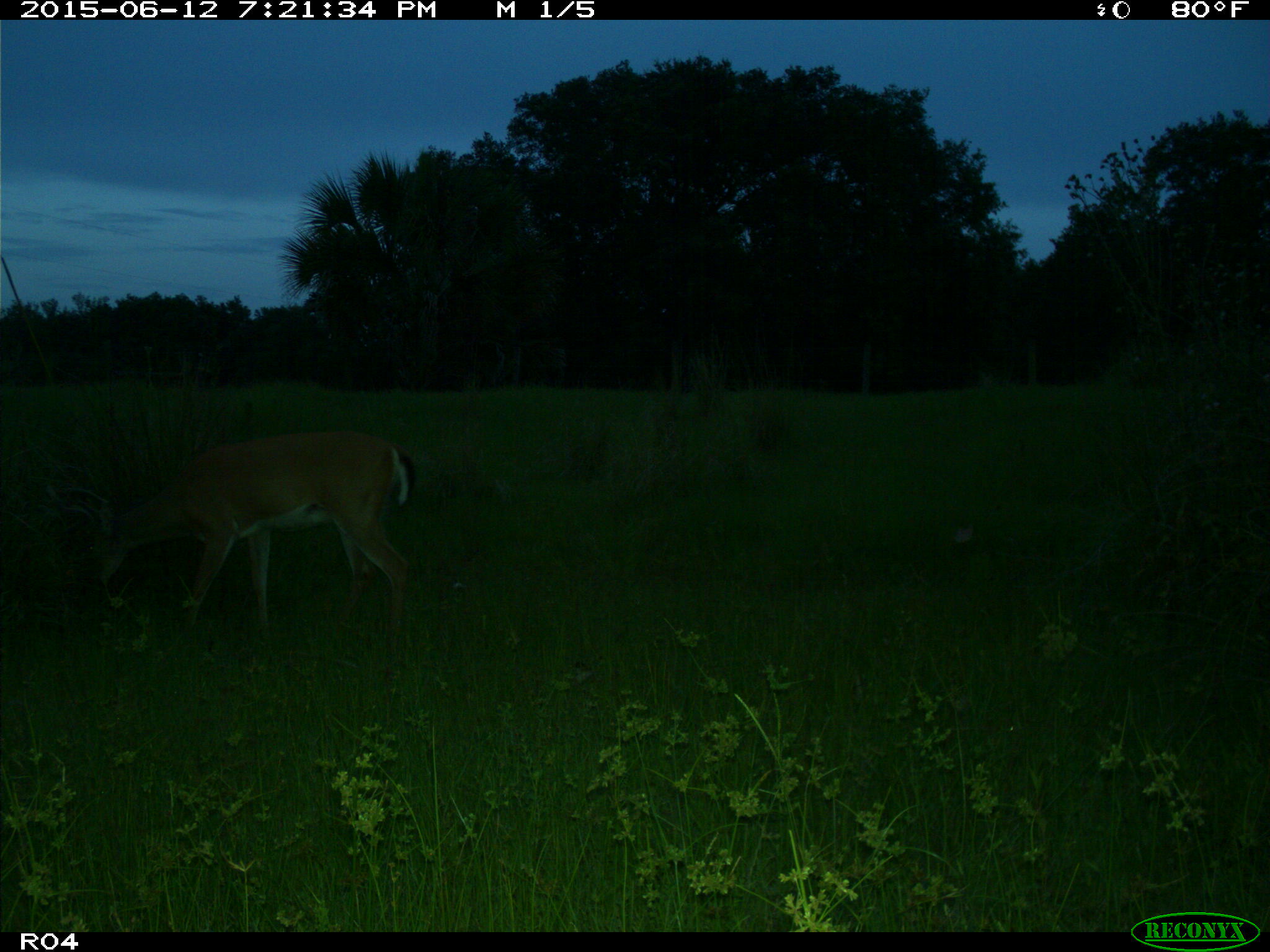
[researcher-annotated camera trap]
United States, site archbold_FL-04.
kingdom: Animalia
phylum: Chordata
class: Mammalia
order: Artiodactyla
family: Cervidae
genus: Odocoileus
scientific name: Odocoileus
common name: deer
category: unidentified deer